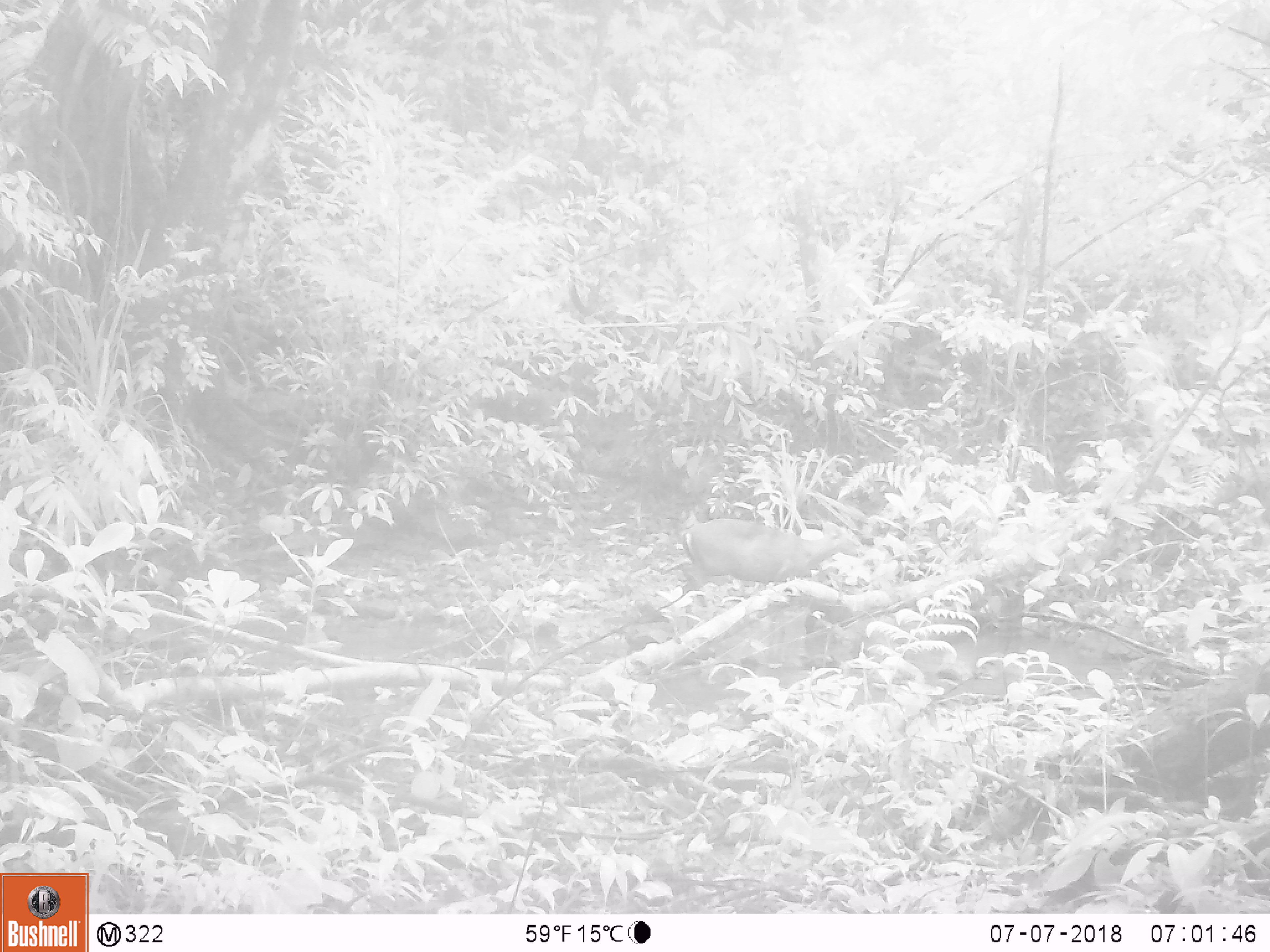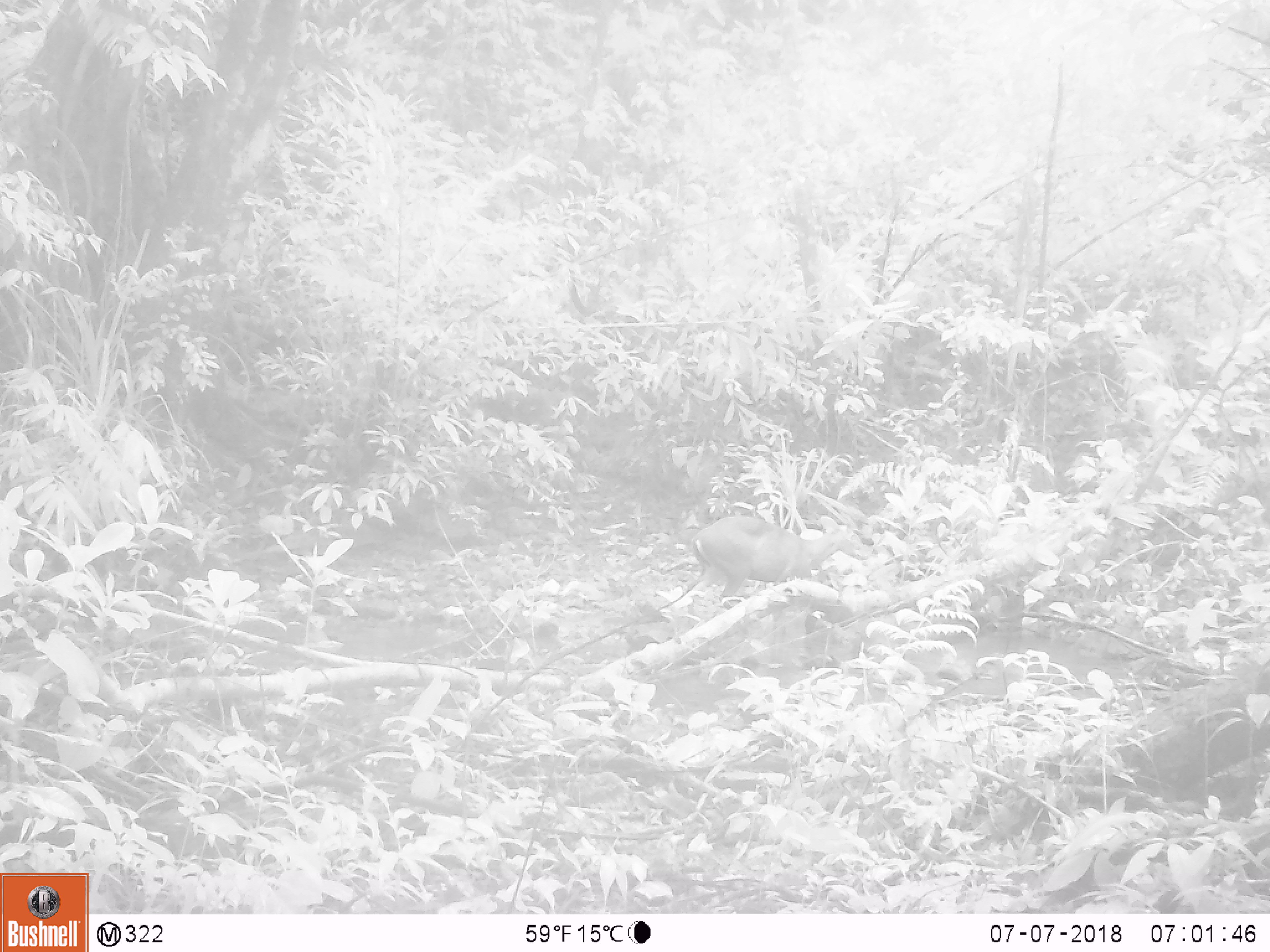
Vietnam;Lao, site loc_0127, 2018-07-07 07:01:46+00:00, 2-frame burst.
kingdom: Animalia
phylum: Chordata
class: Mammalia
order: Artiodactyla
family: Cervidae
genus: Muntiacus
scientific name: Muntiacus rooseveltorum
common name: roosevelt's muntjac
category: roosevelts muntjac group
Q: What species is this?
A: Roosevelts muntjac group (roosevelt's muntjac) (Muntiacus rooseveltorum).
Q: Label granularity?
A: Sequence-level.